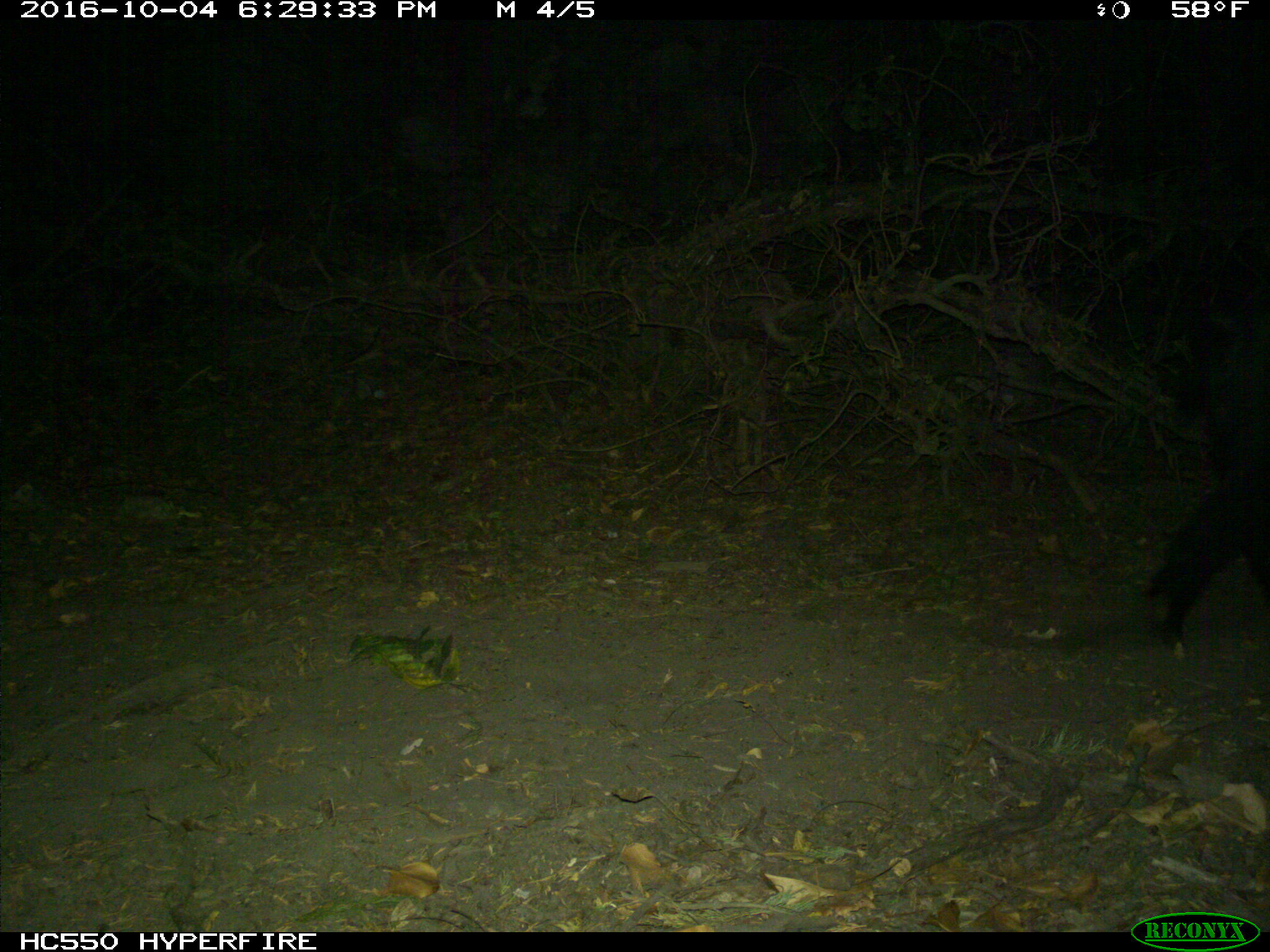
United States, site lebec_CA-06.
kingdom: Animalia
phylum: Chordata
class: Mammalia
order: Artiodactyla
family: Suidae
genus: Sus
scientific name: Sus scrofa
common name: wild boar